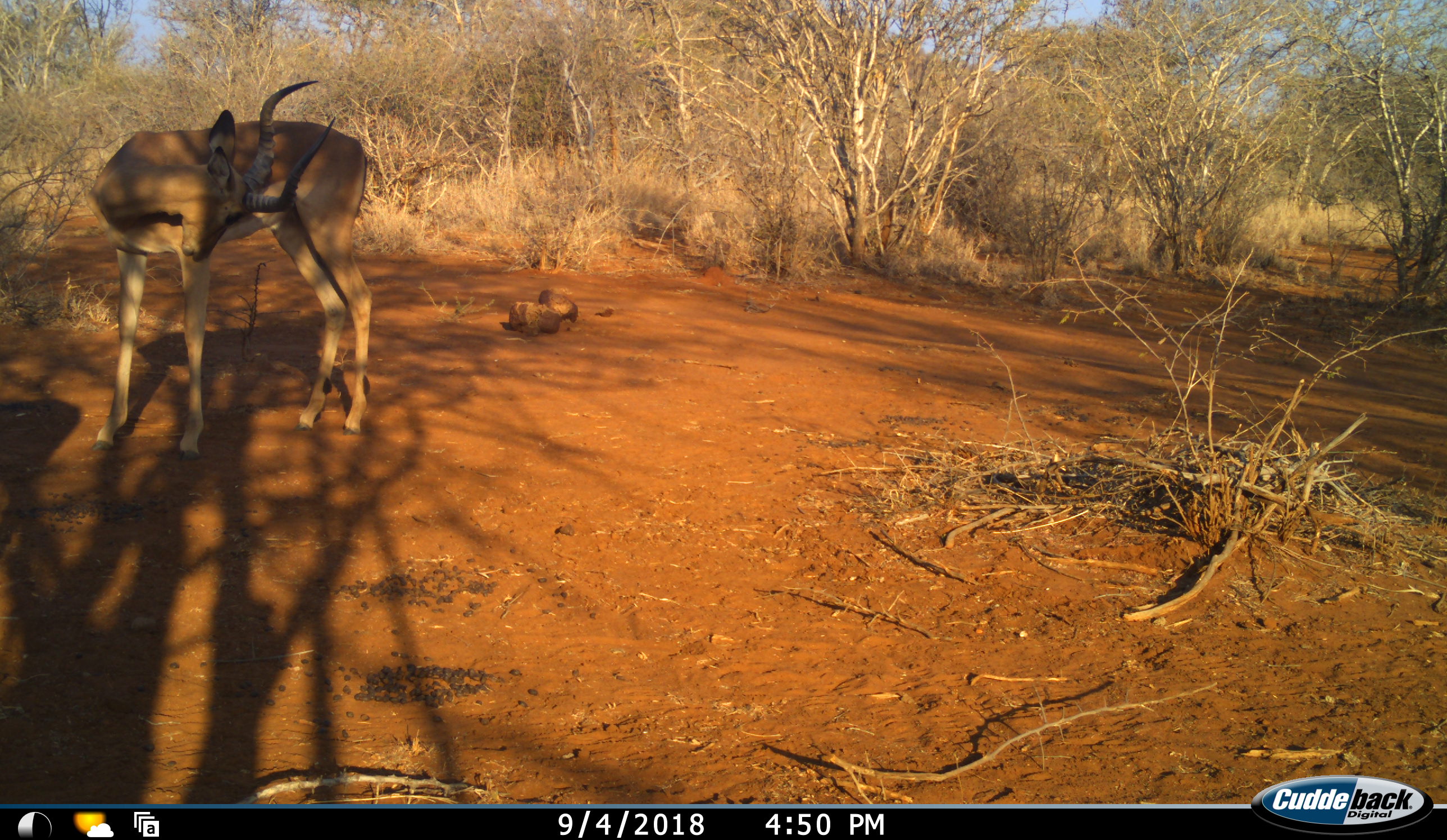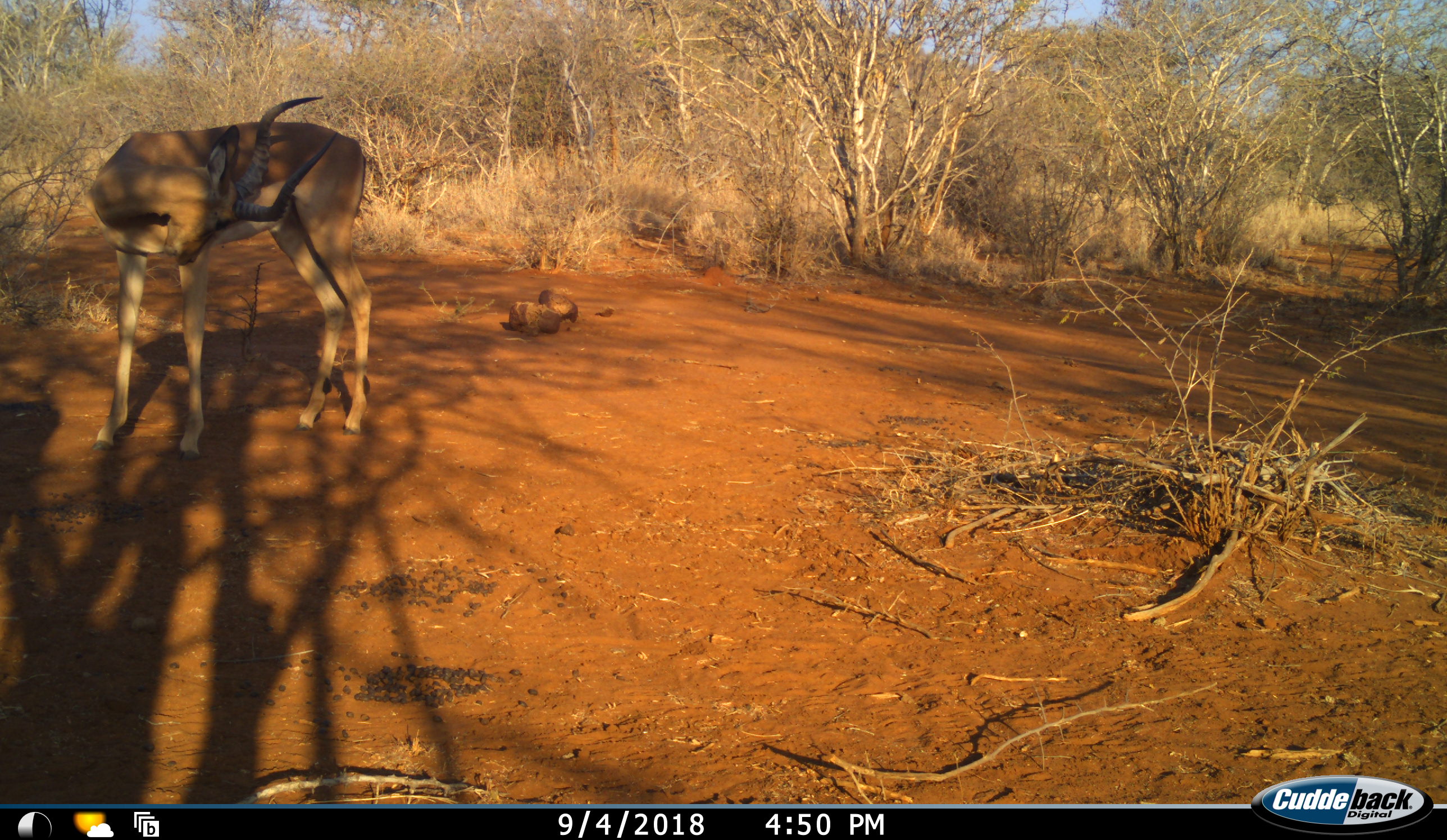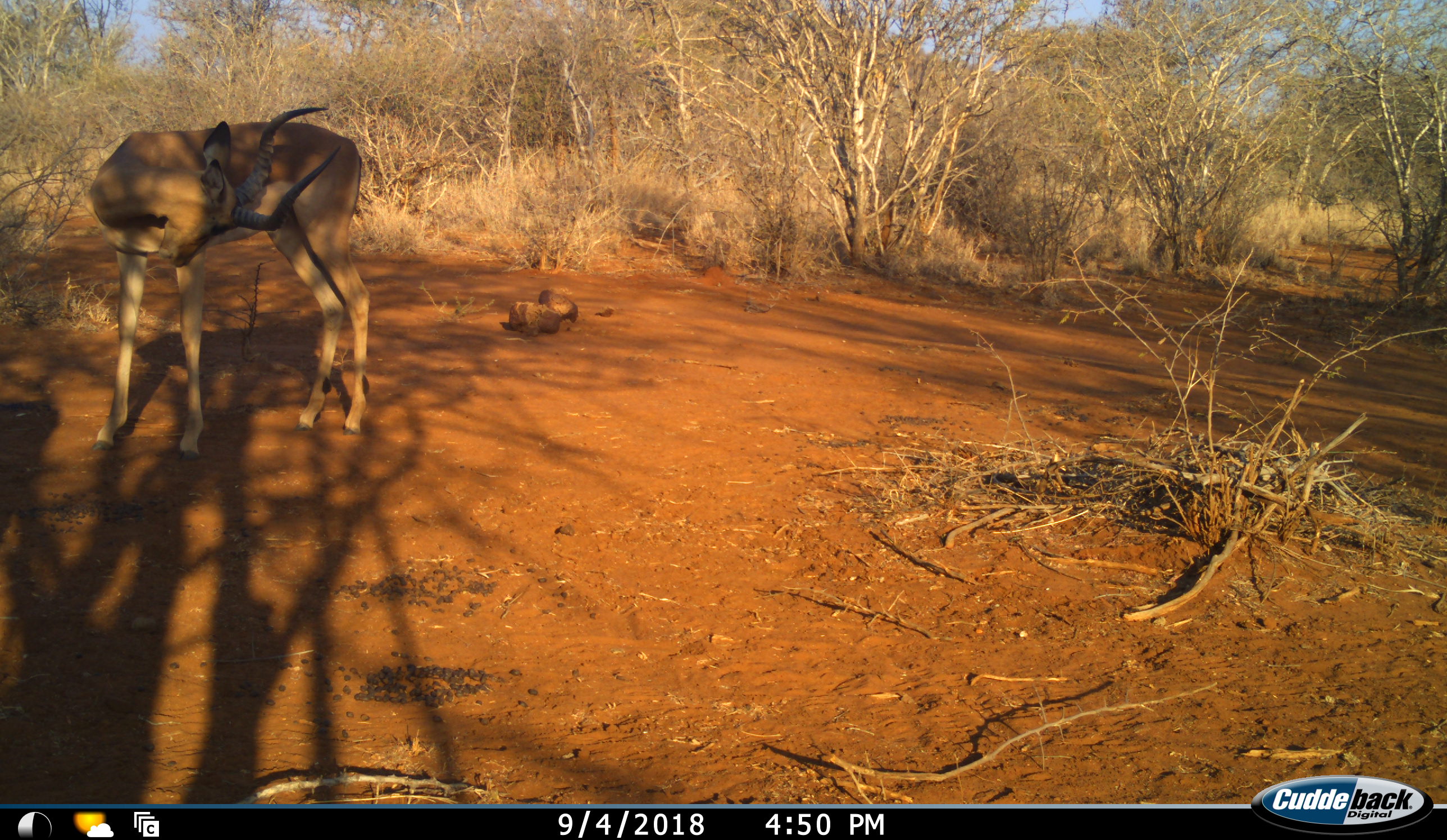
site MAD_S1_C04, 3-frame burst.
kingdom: Animalia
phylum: Chordata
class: Mammalia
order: Artiodactyla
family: Bovidae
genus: Aepyceros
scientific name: Aepyceros melampus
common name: impala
Impala (Aepyceros melampus), count 1. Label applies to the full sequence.